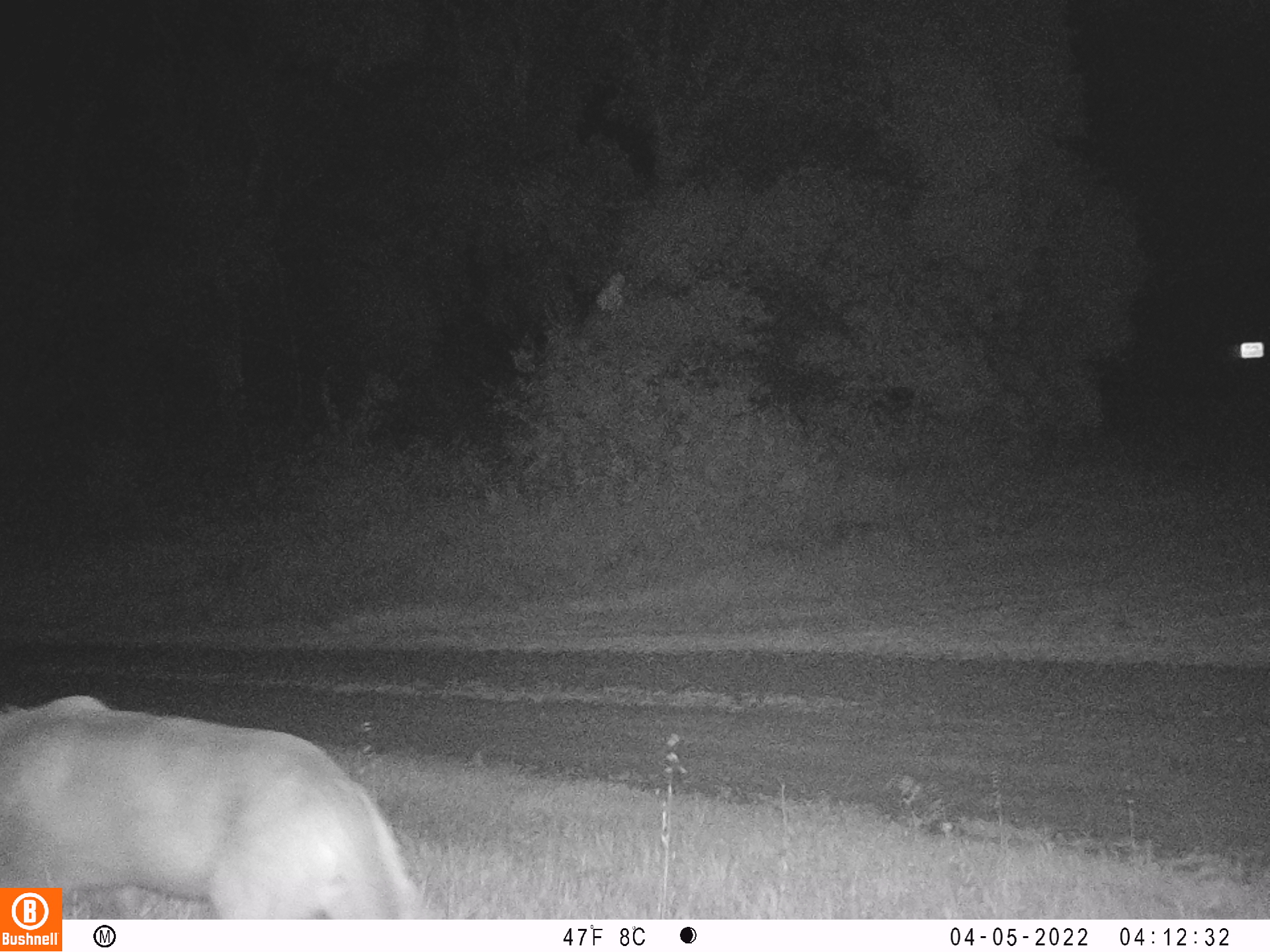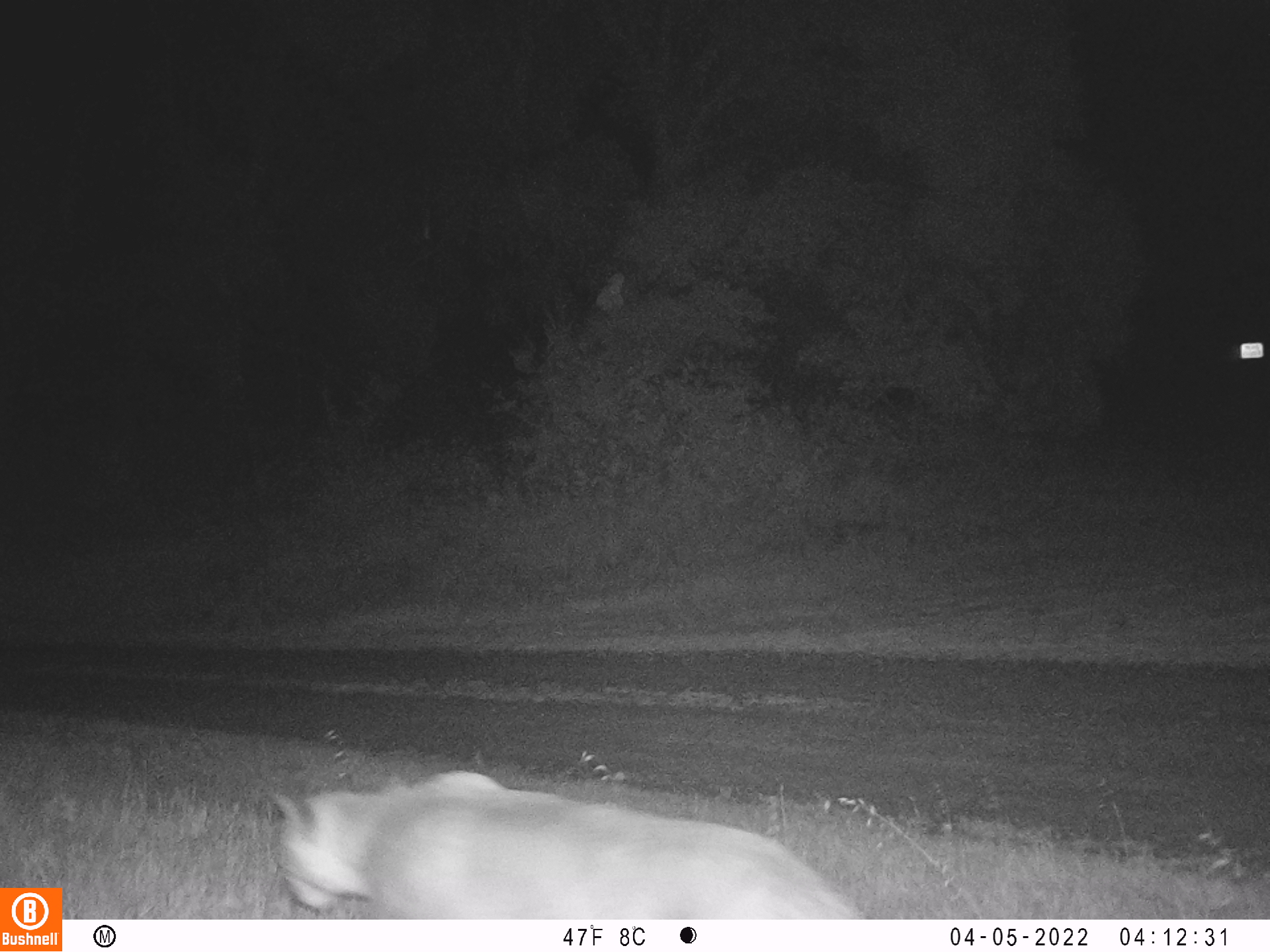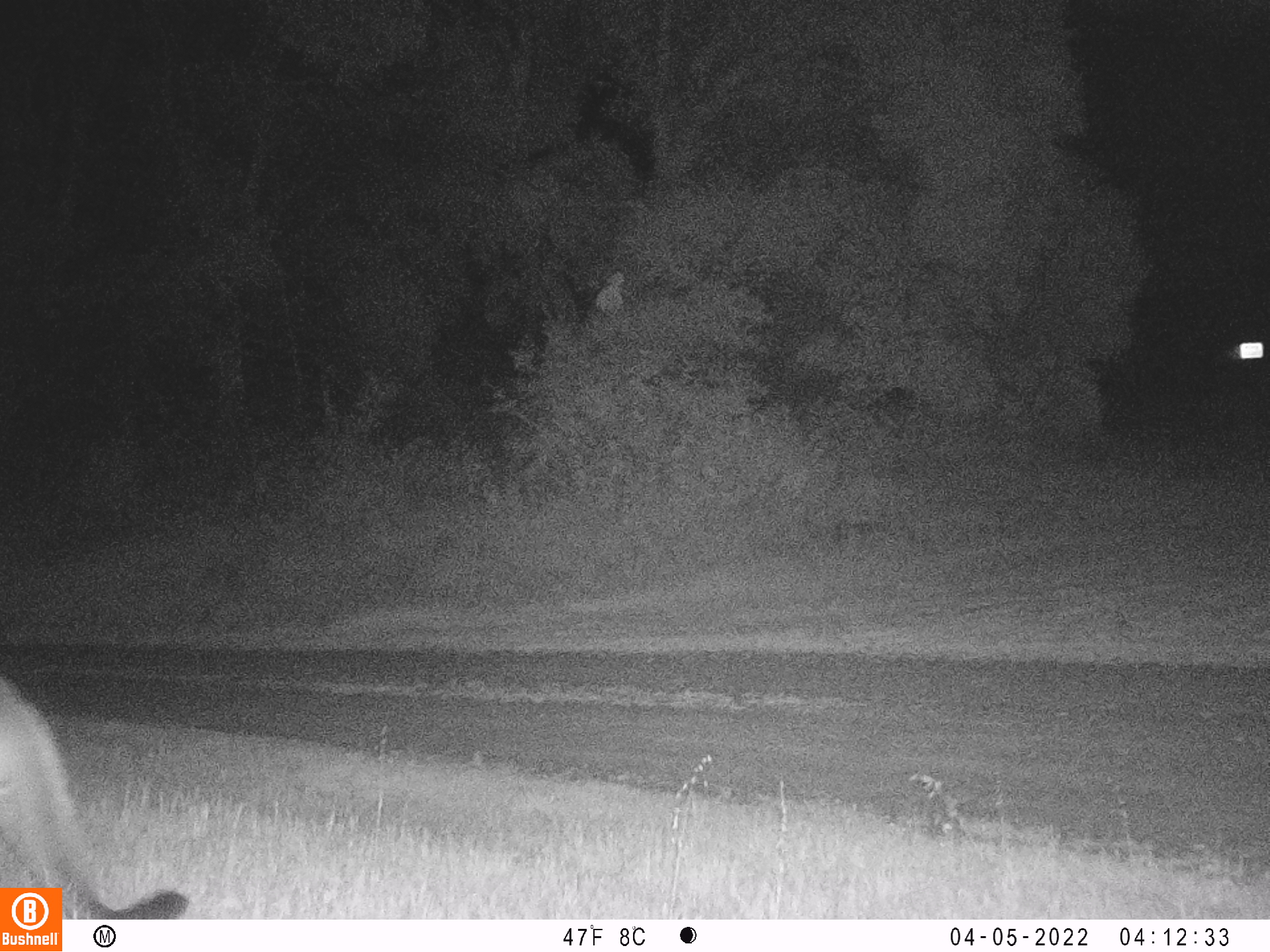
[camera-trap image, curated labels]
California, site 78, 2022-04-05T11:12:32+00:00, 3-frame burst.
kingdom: Animalia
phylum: Chordata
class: Mammalia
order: Carnivora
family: Felidae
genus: Puma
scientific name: Puma concolor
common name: puma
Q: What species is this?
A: Puma (Puma concolor).